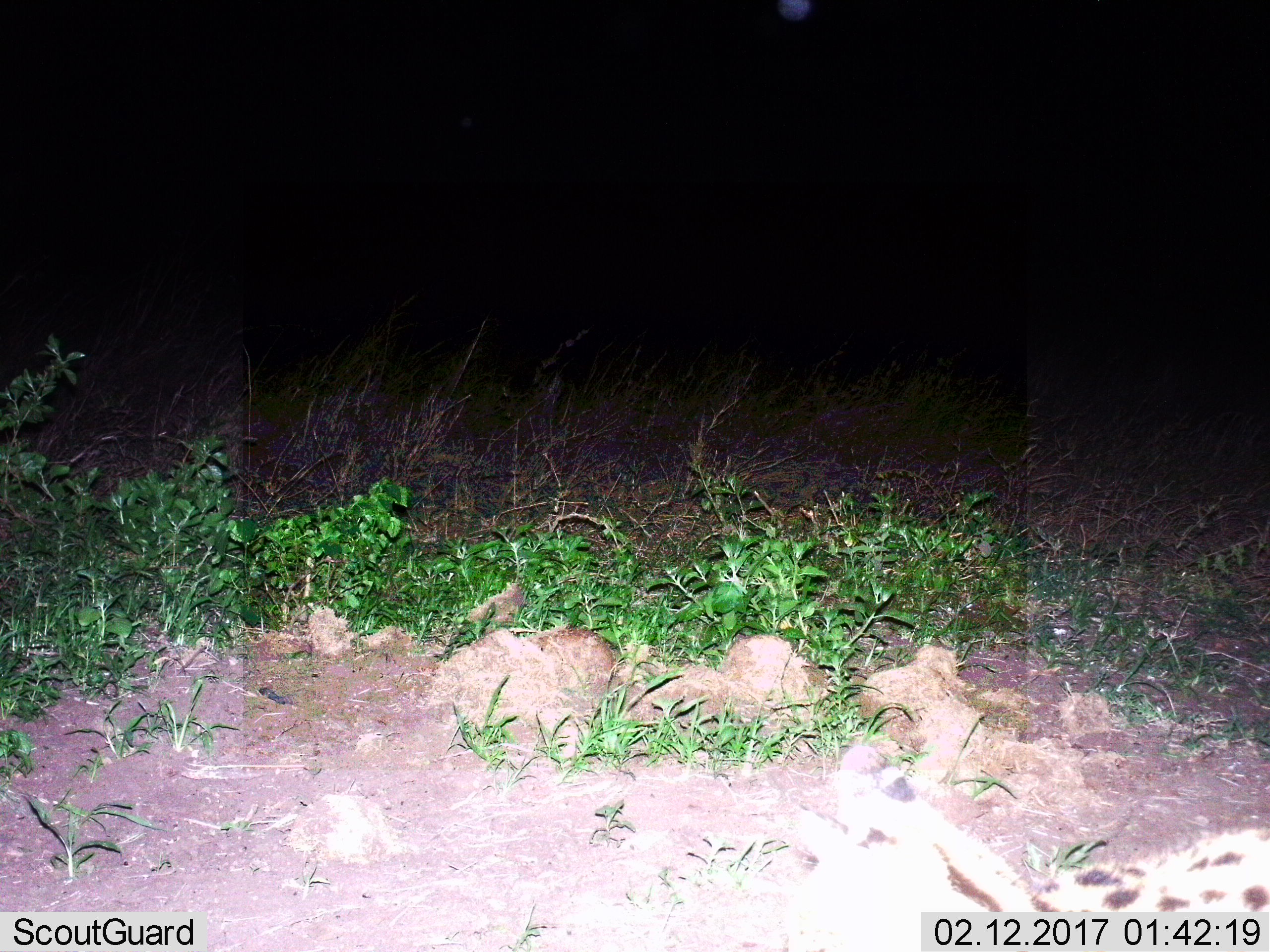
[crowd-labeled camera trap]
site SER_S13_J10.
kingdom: Animalia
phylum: Chordata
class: Mammalia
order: Carnivora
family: Felidae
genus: Acinonyx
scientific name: Acinonyx jubatus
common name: cheetah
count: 1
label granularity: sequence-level